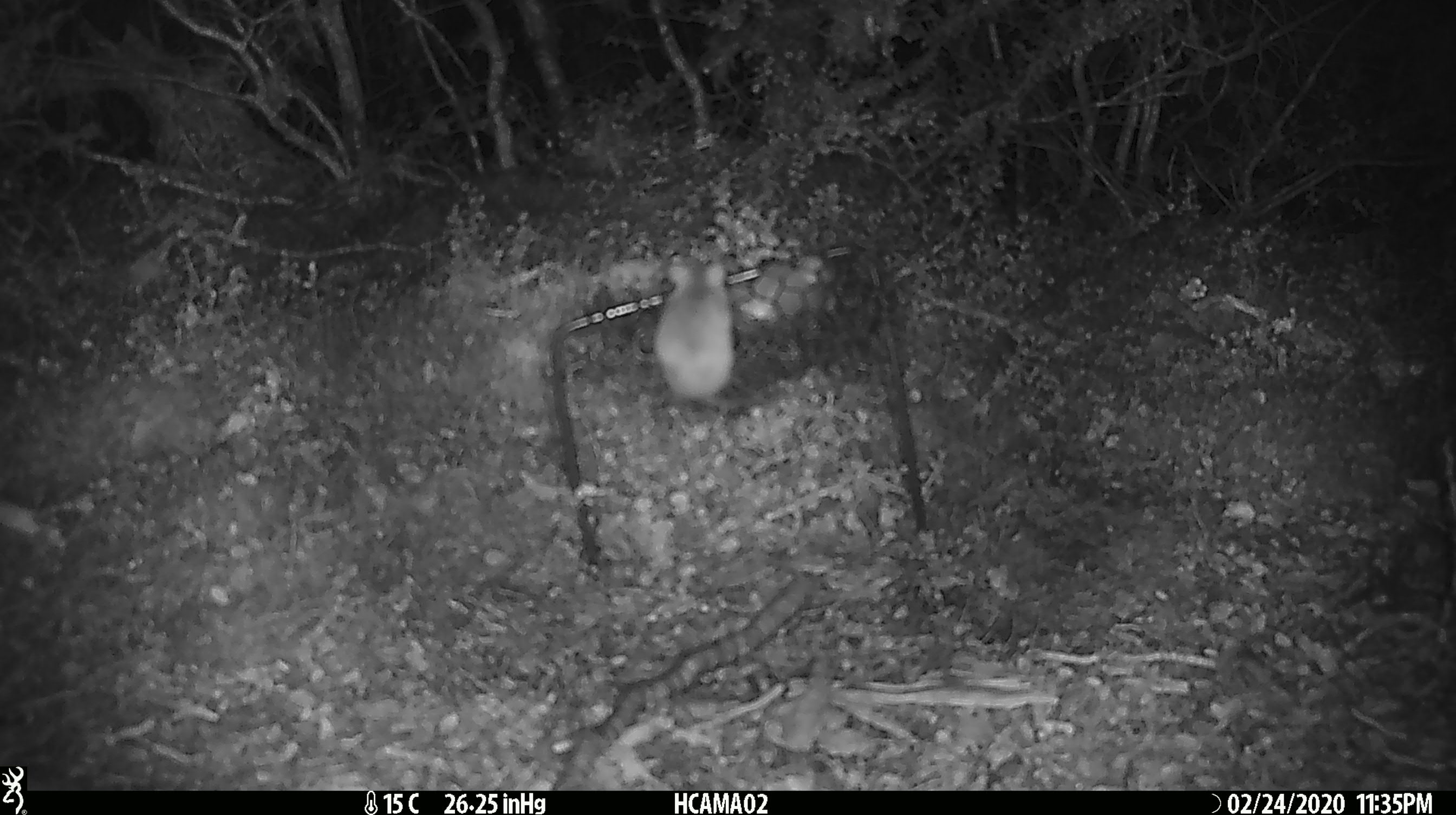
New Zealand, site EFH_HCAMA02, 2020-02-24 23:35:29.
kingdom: Animalia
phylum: Chordata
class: Mammalia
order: Rodentia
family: Muridae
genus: Mus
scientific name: Mus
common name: mouse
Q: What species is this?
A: Mouse (Mus).